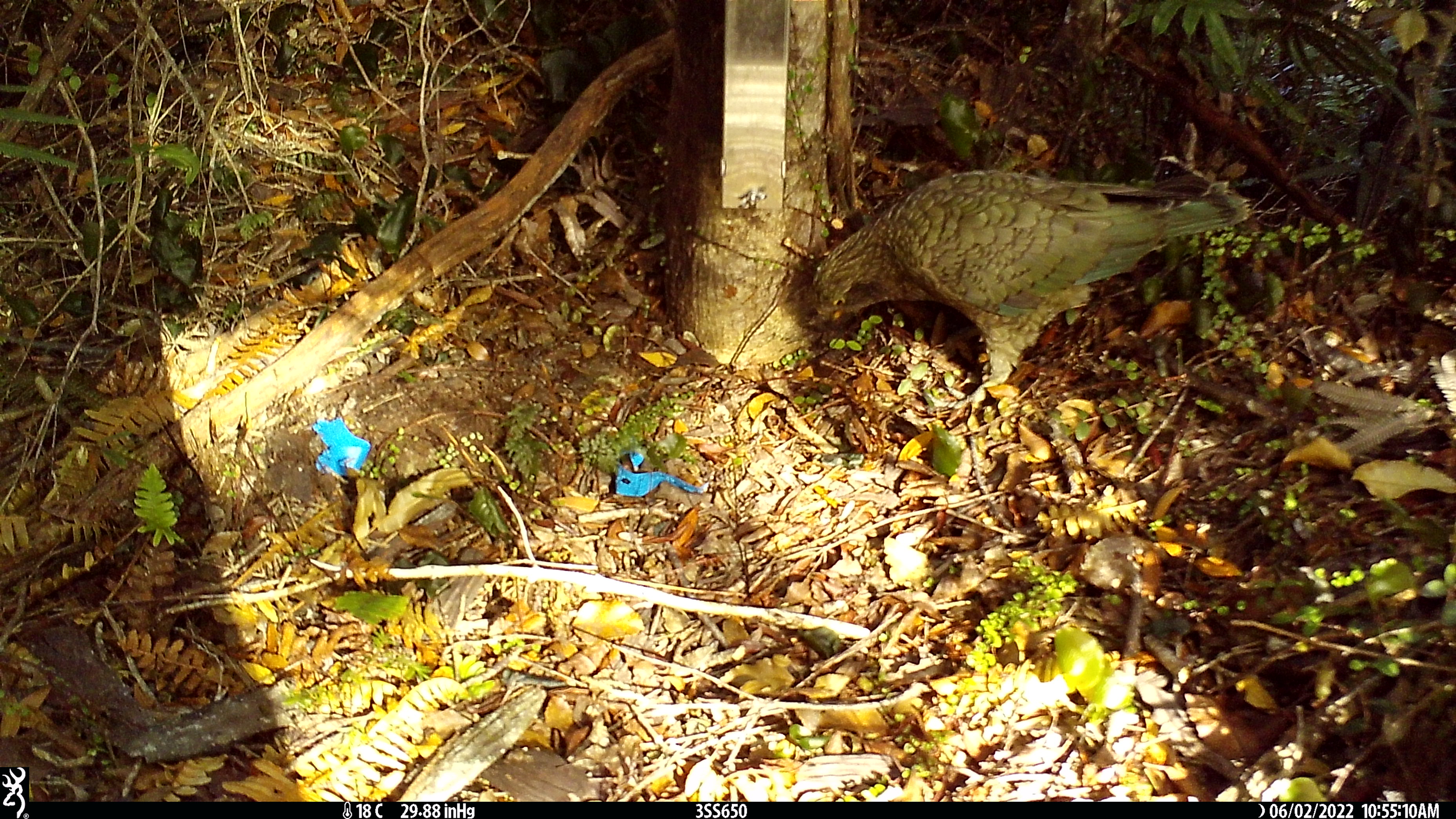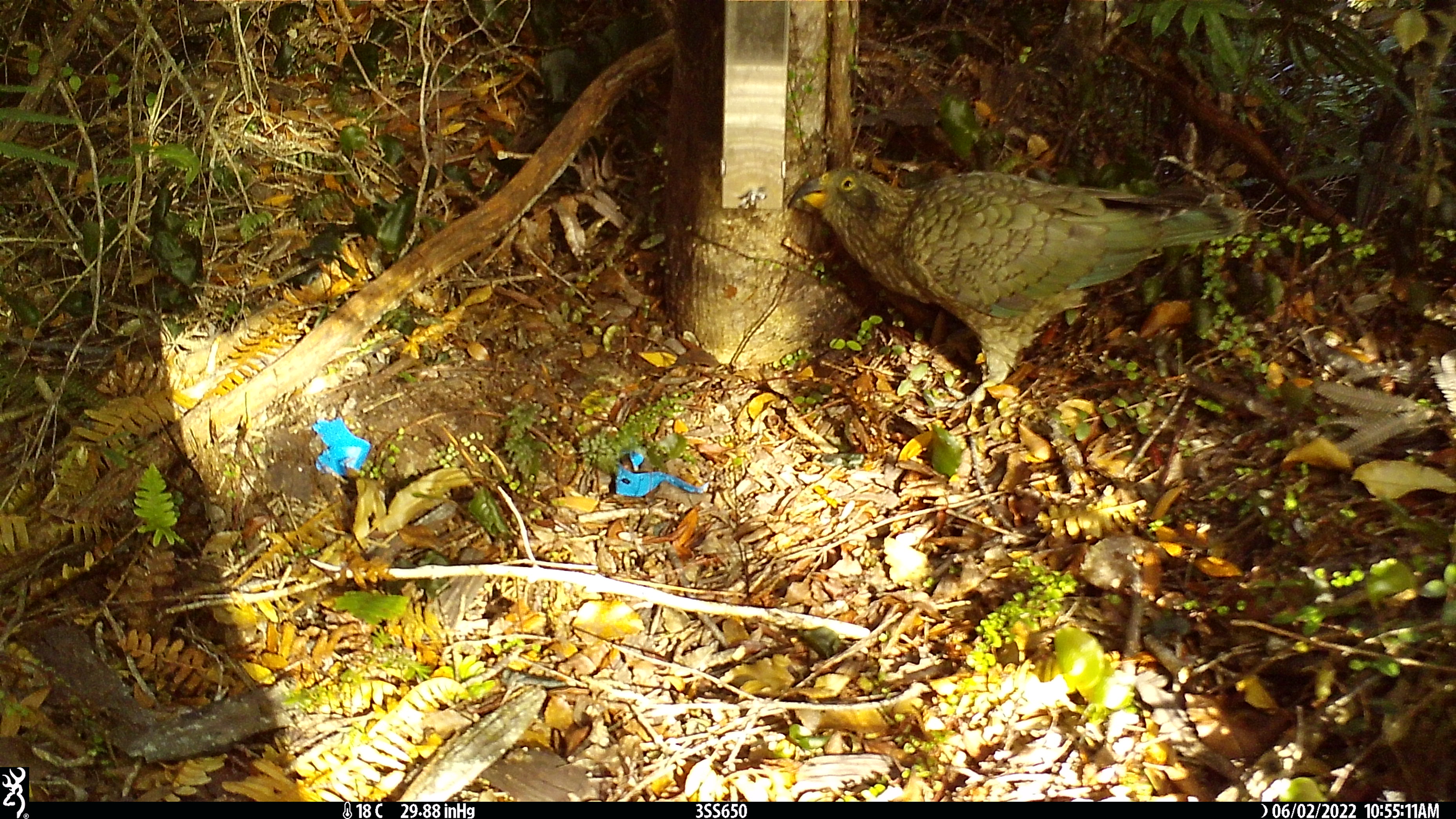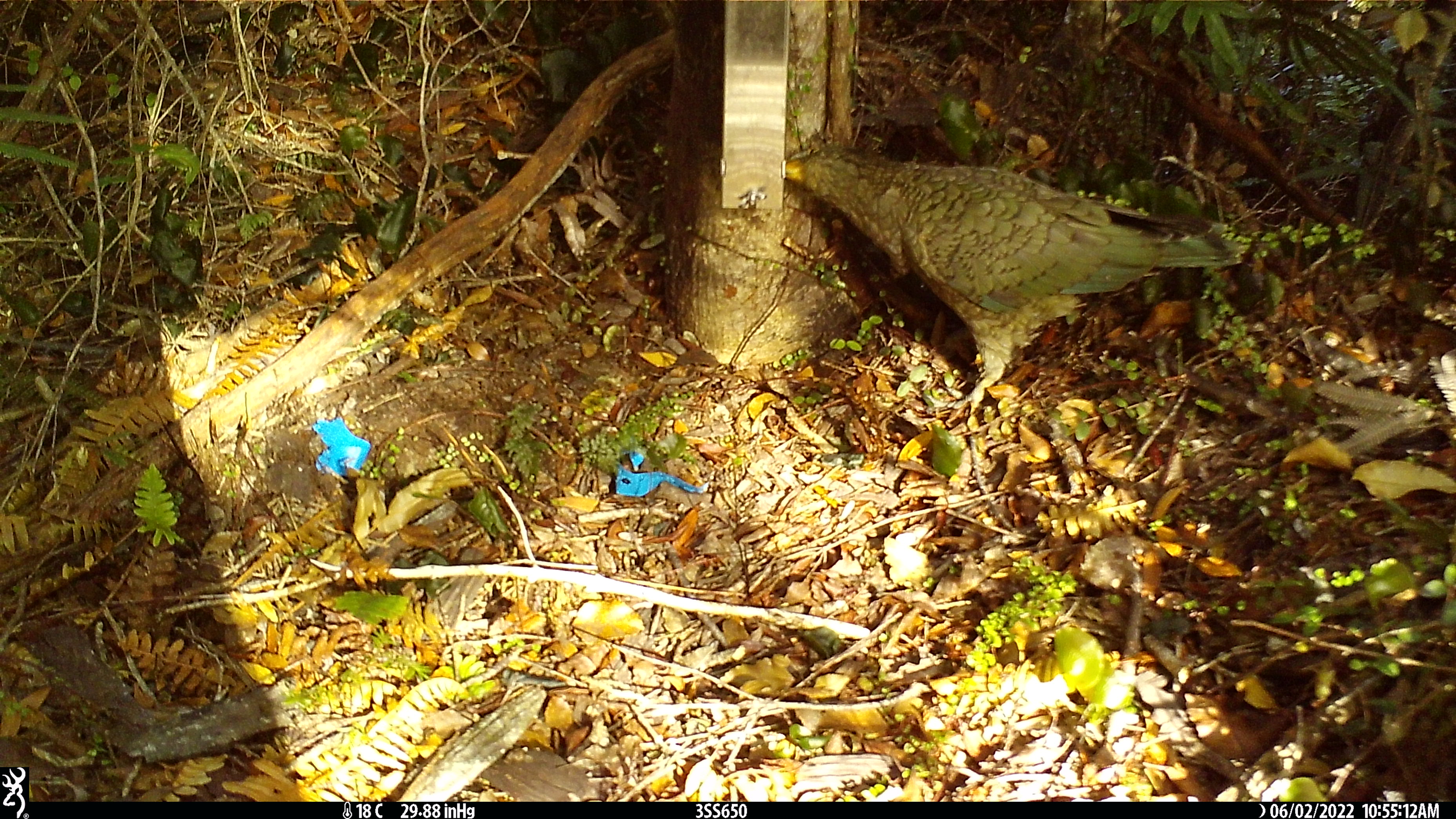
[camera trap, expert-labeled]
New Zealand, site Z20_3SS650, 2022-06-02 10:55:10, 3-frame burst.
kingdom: Animalia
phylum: Chordata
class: Aves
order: Psittaciformes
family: Strigopidae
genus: Nestor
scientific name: Nestor notabilis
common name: kea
Kea (Nestor notabilis).